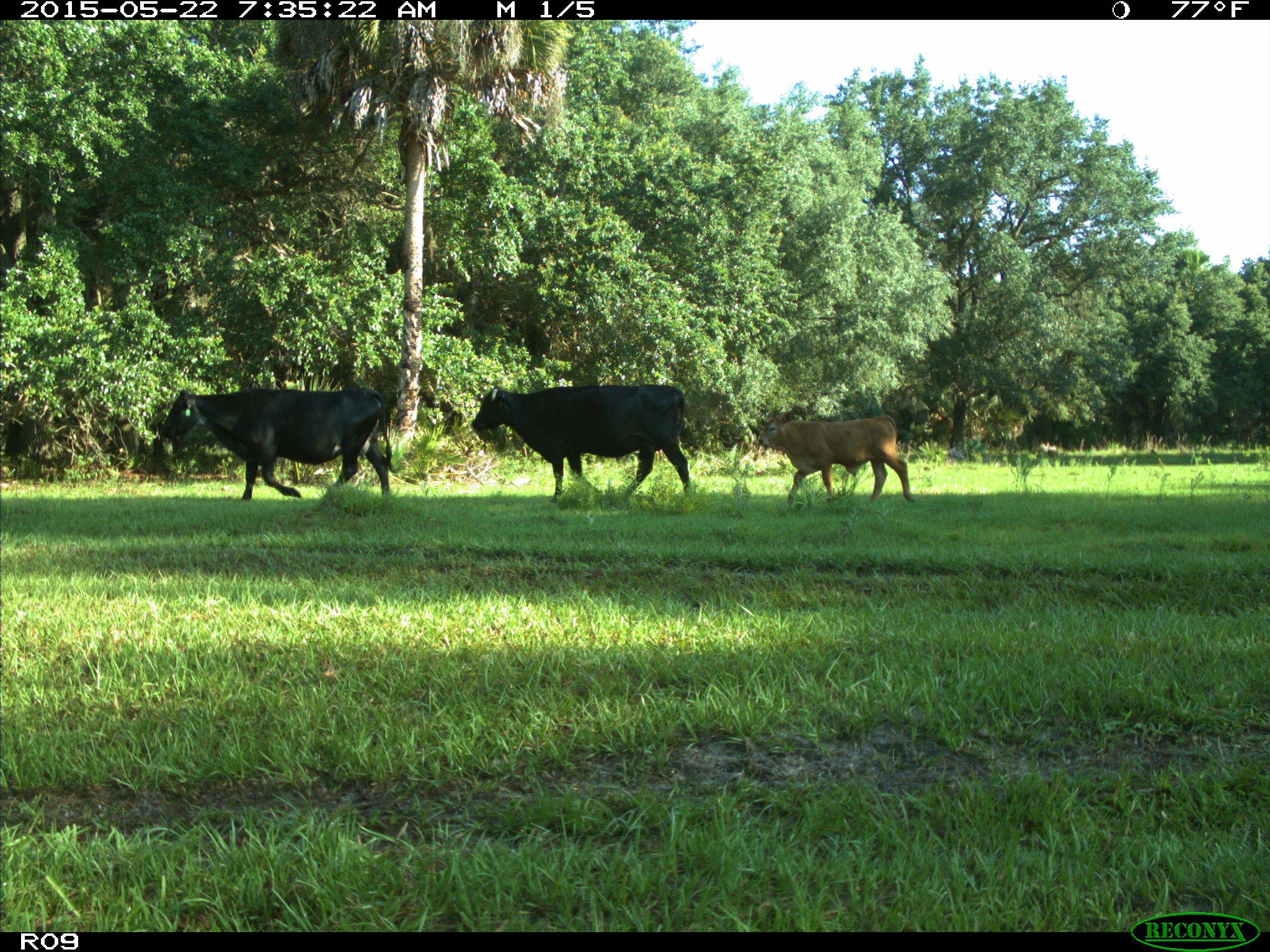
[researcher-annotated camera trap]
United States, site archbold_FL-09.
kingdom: Animalia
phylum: Chordata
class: Mammalia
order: Artiodactyla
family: Bovidae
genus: Bos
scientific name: Bos taurus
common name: domestic cow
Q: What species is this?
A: Bos taurus (domestic cow).